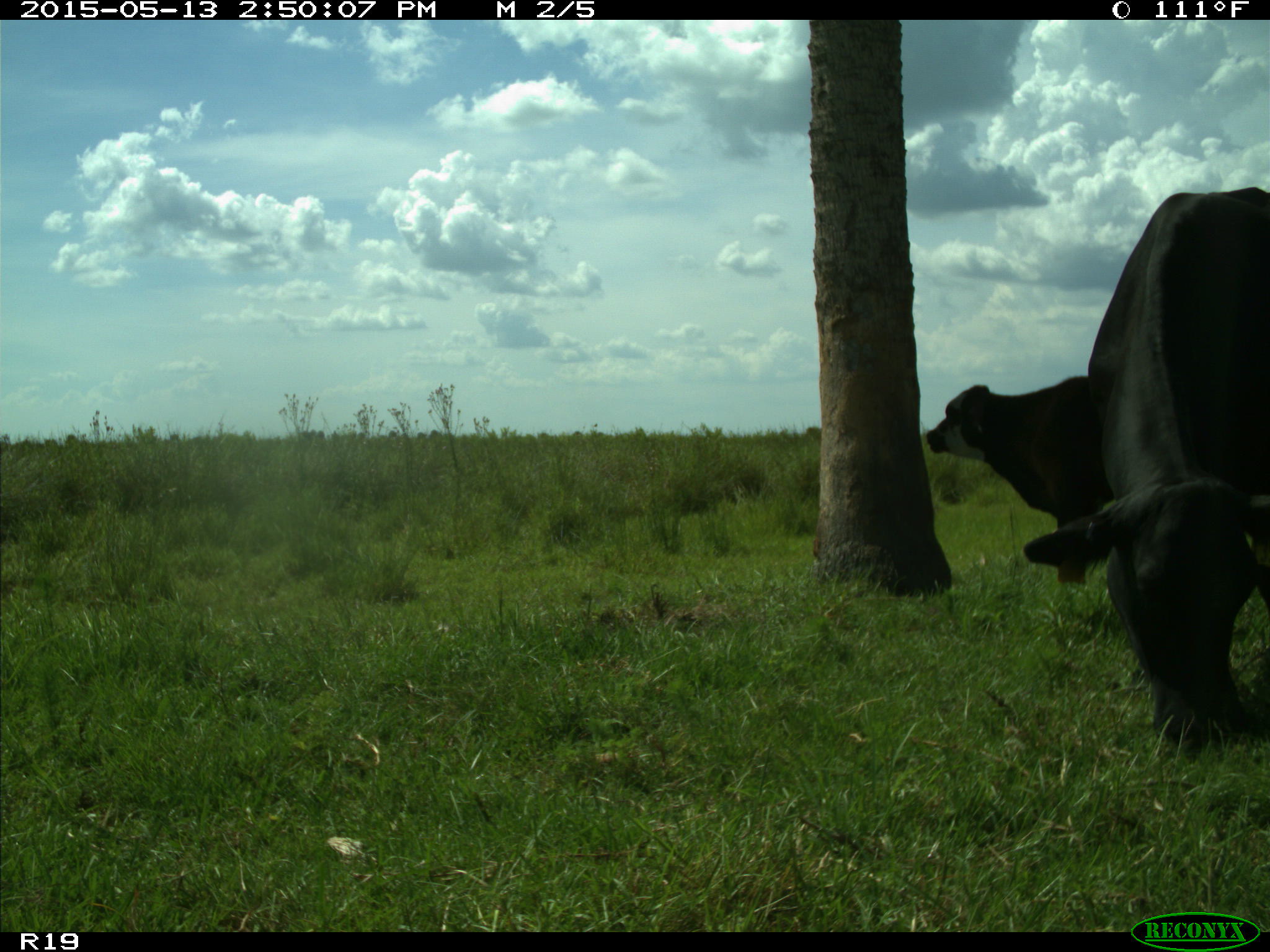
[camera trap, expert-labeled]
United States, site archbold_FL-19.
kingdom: Animalia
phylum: Chordata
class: Mammalia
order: Artiodactyla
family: Bovidae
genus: Bos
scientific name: Bos taurus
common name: domestic cow